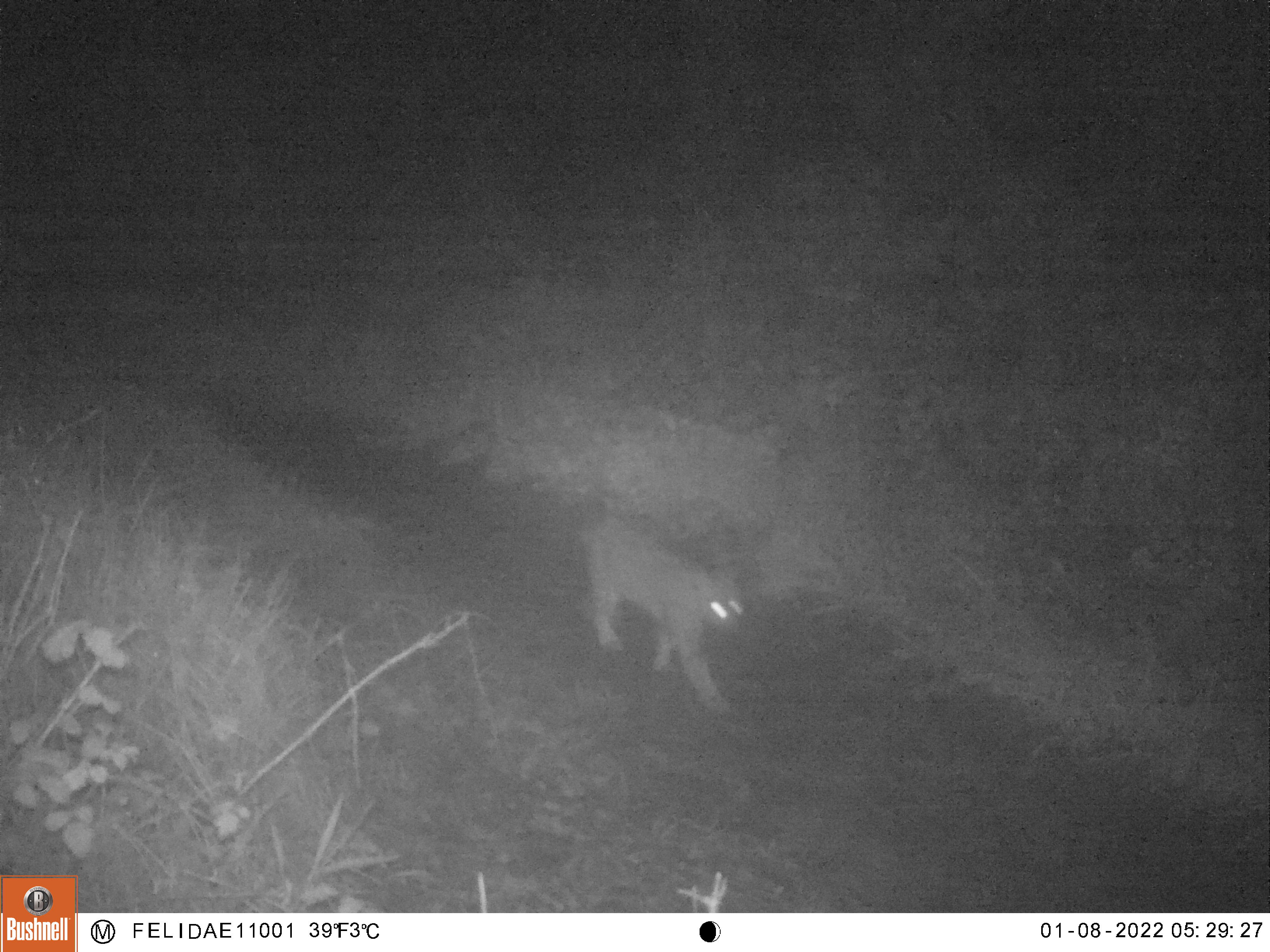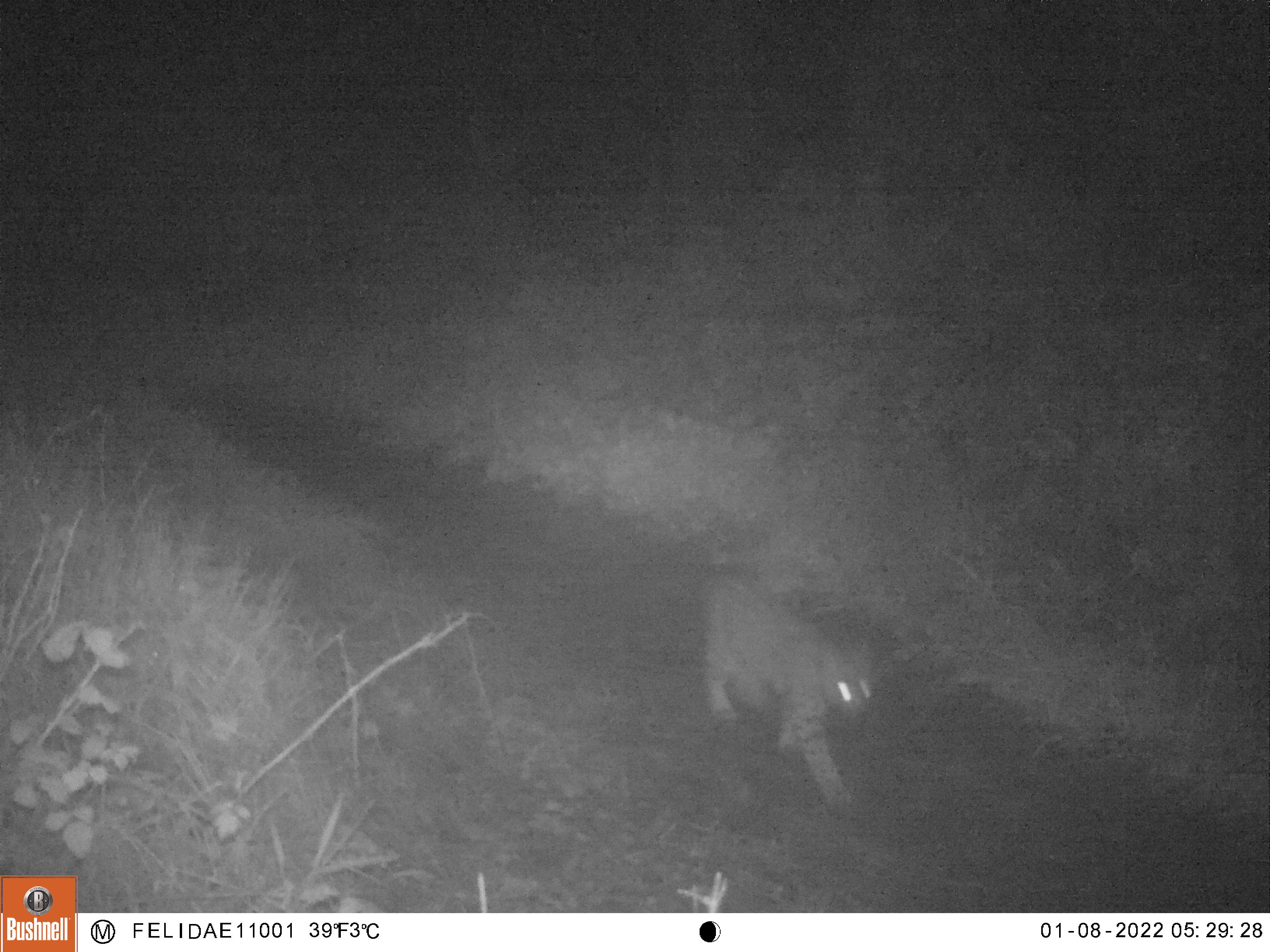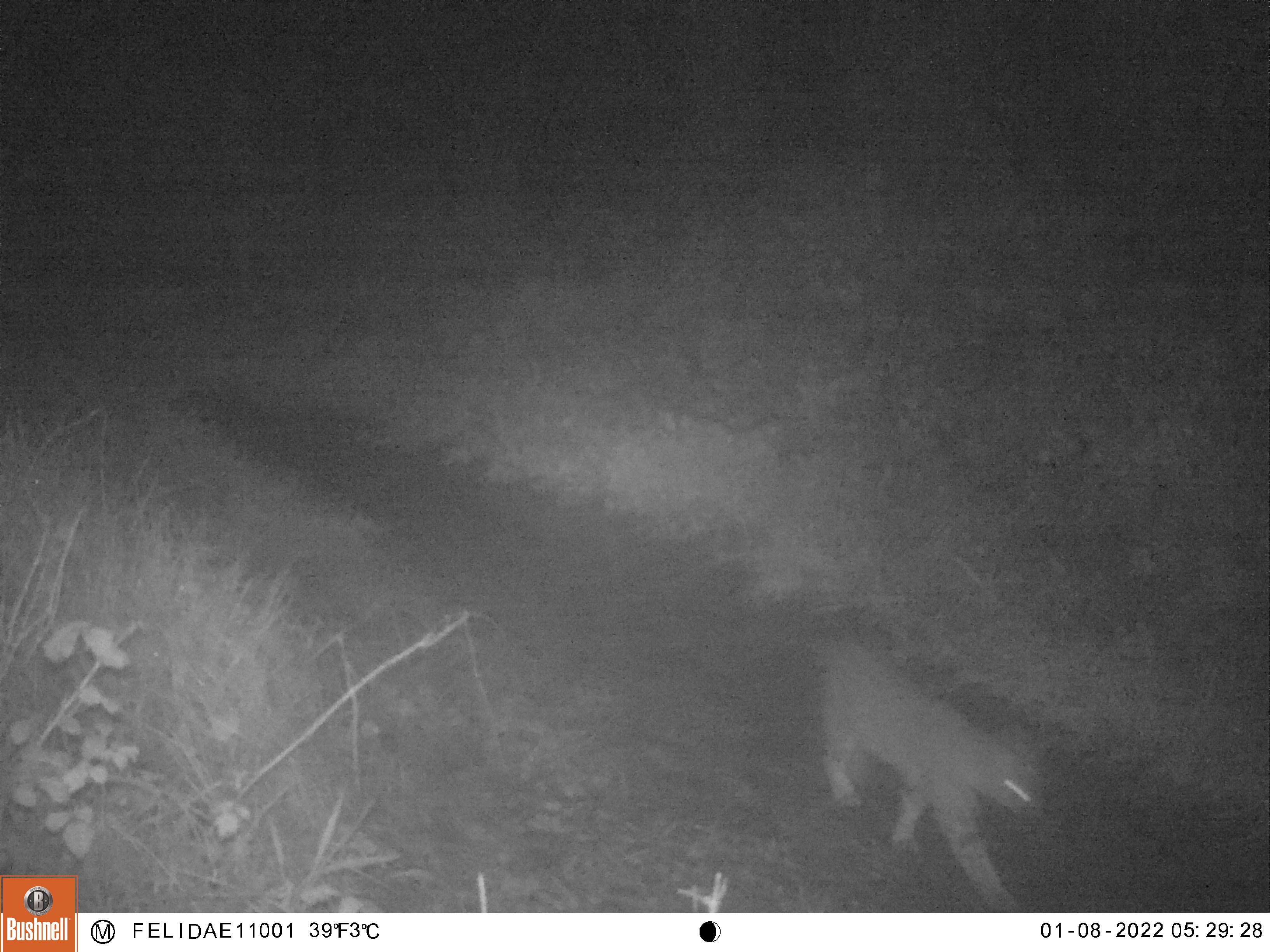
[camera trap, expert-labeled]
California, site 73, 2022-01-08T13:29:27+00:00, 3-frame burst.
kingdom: Animalia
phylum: Chordata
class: Mammalia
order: Carnivora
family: Felidae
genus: Lynx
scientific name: Lynx rufus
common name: bobcat